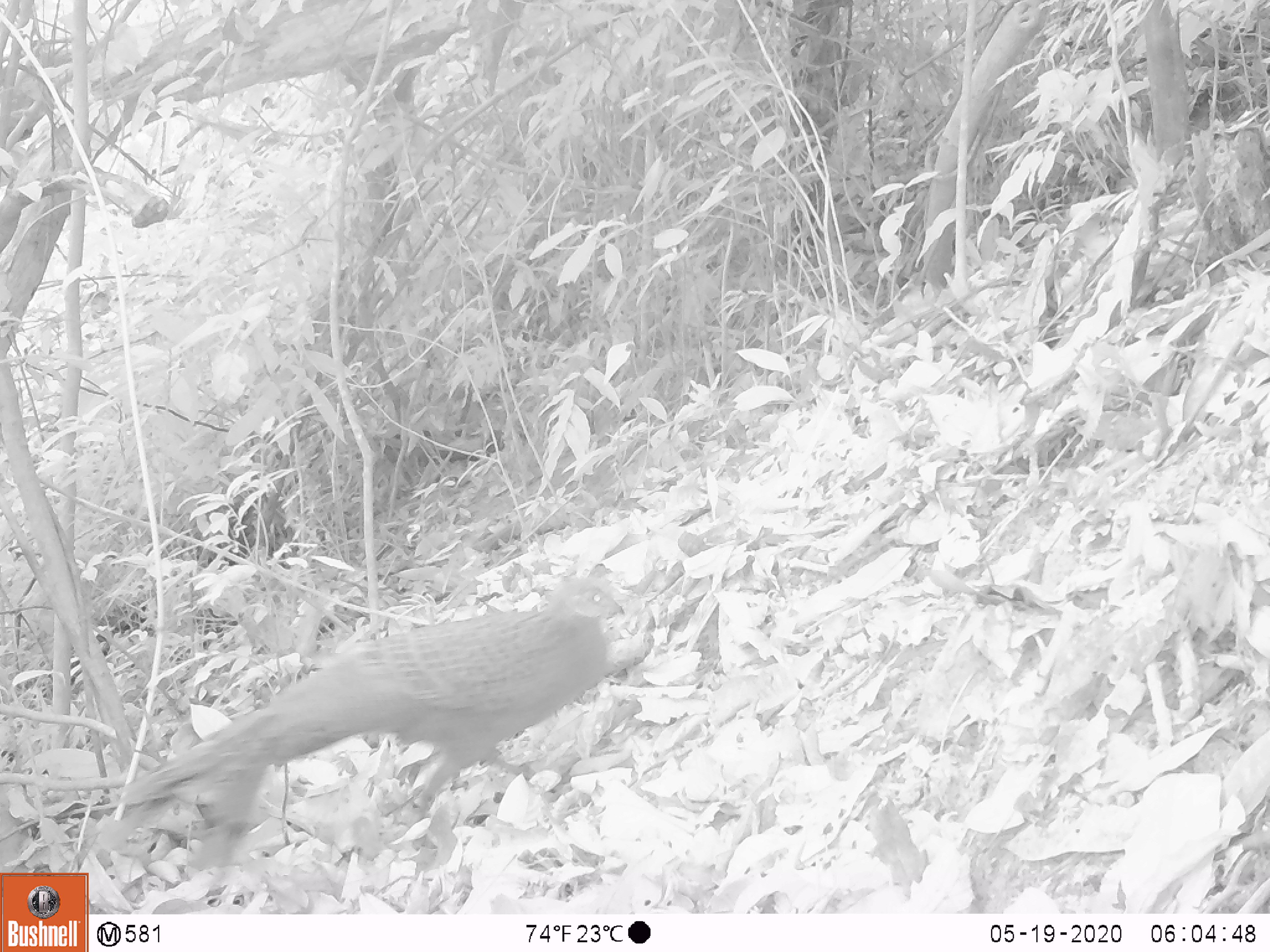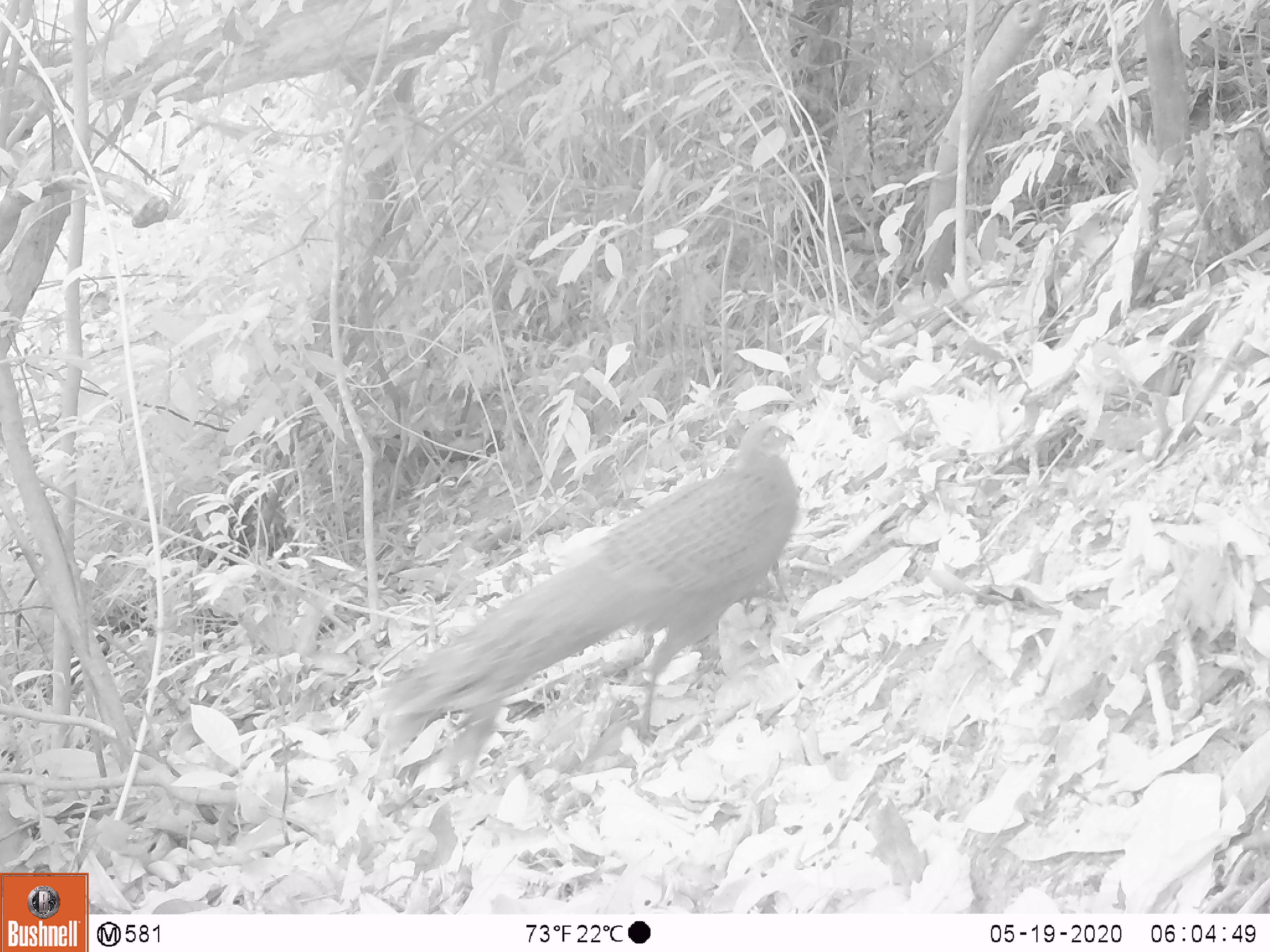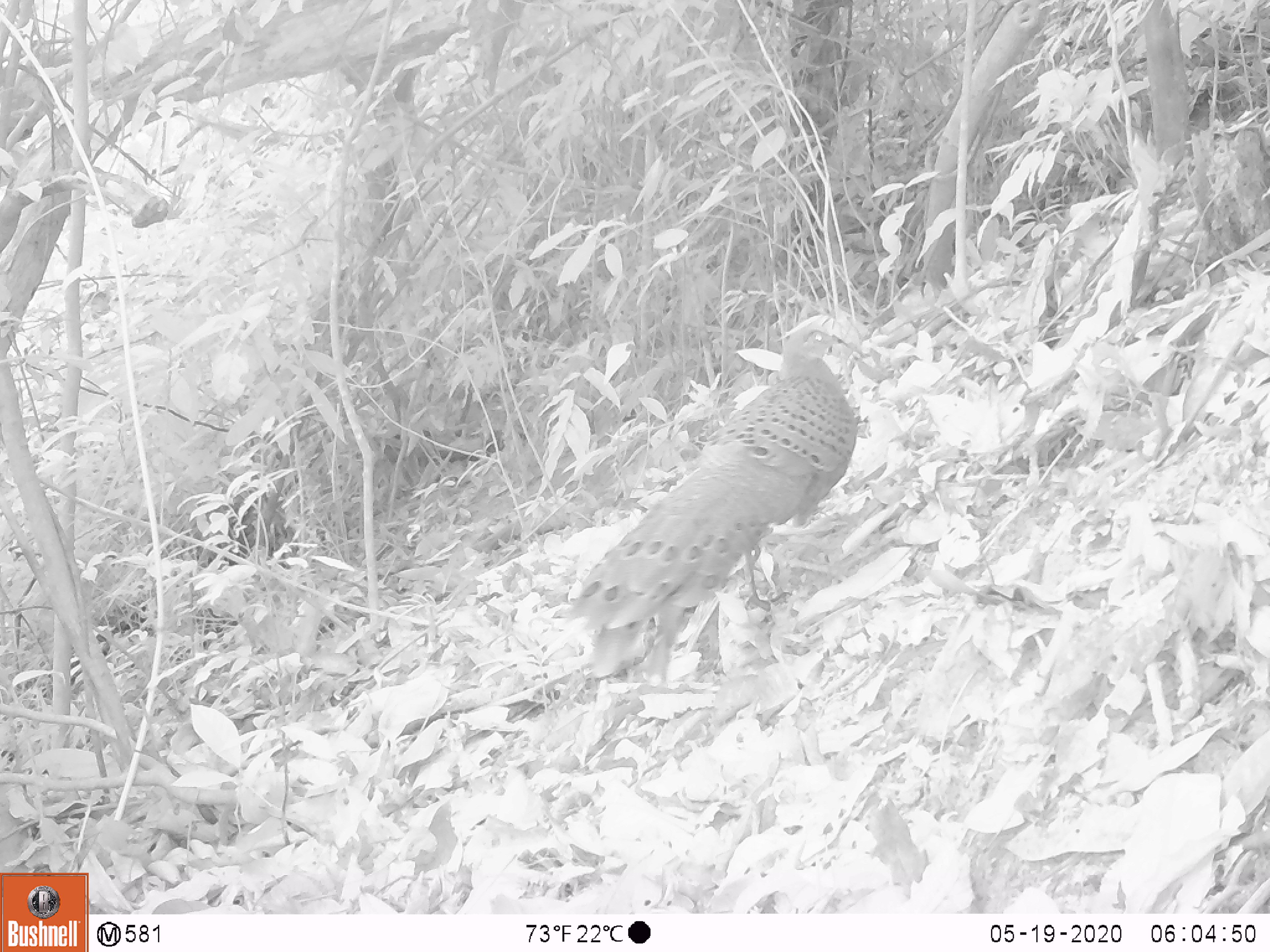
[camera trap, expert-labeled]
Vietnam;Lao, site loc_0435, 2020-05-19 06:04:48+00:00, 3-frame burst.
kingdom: Animalia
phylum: Chordata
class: Aves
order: Galliformes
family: Phasianidae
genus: Polyplectron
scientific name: Polyplectron bicalcaratum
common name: gray peacock-pheasant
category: grey peacock pheasant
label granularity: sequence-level